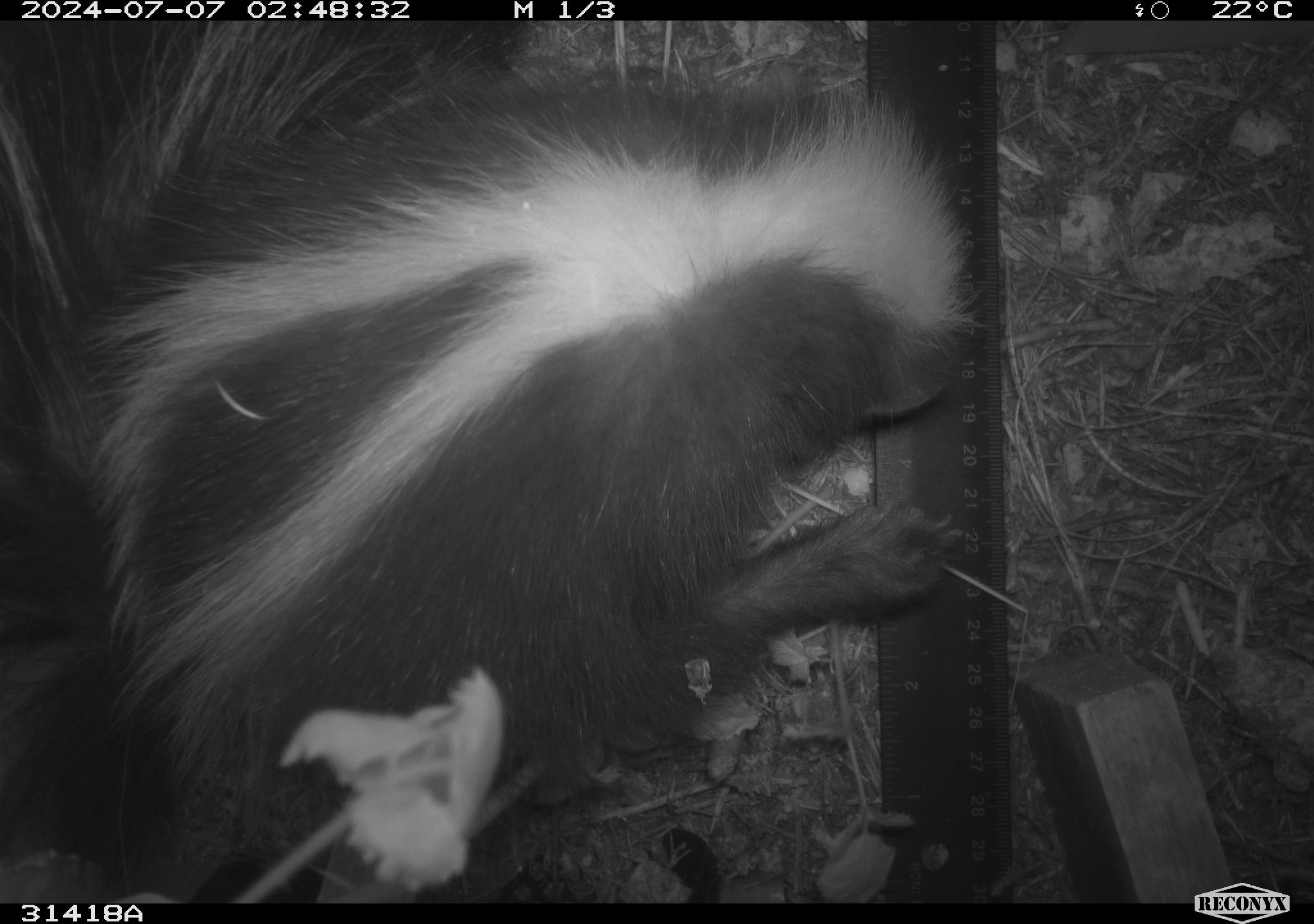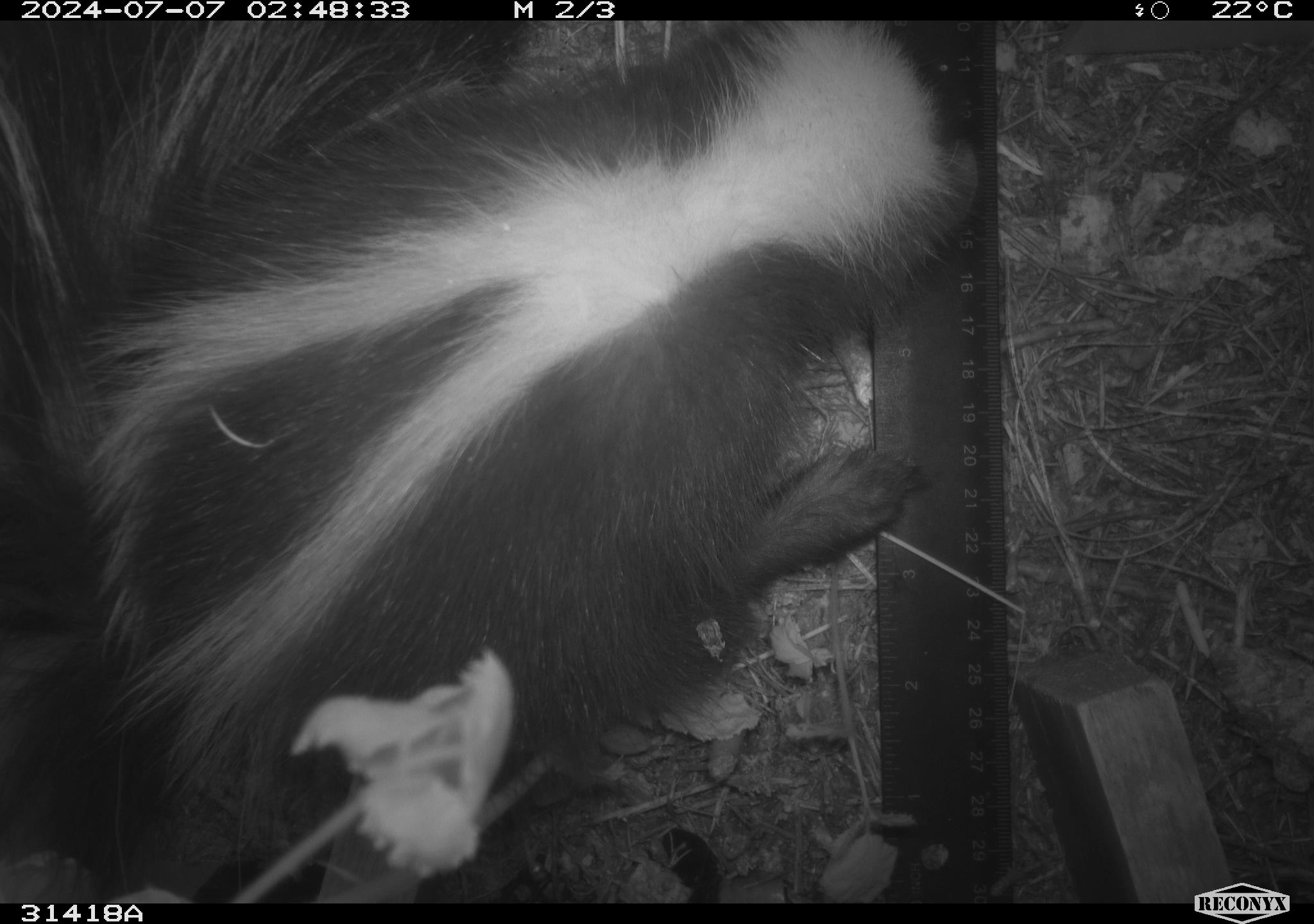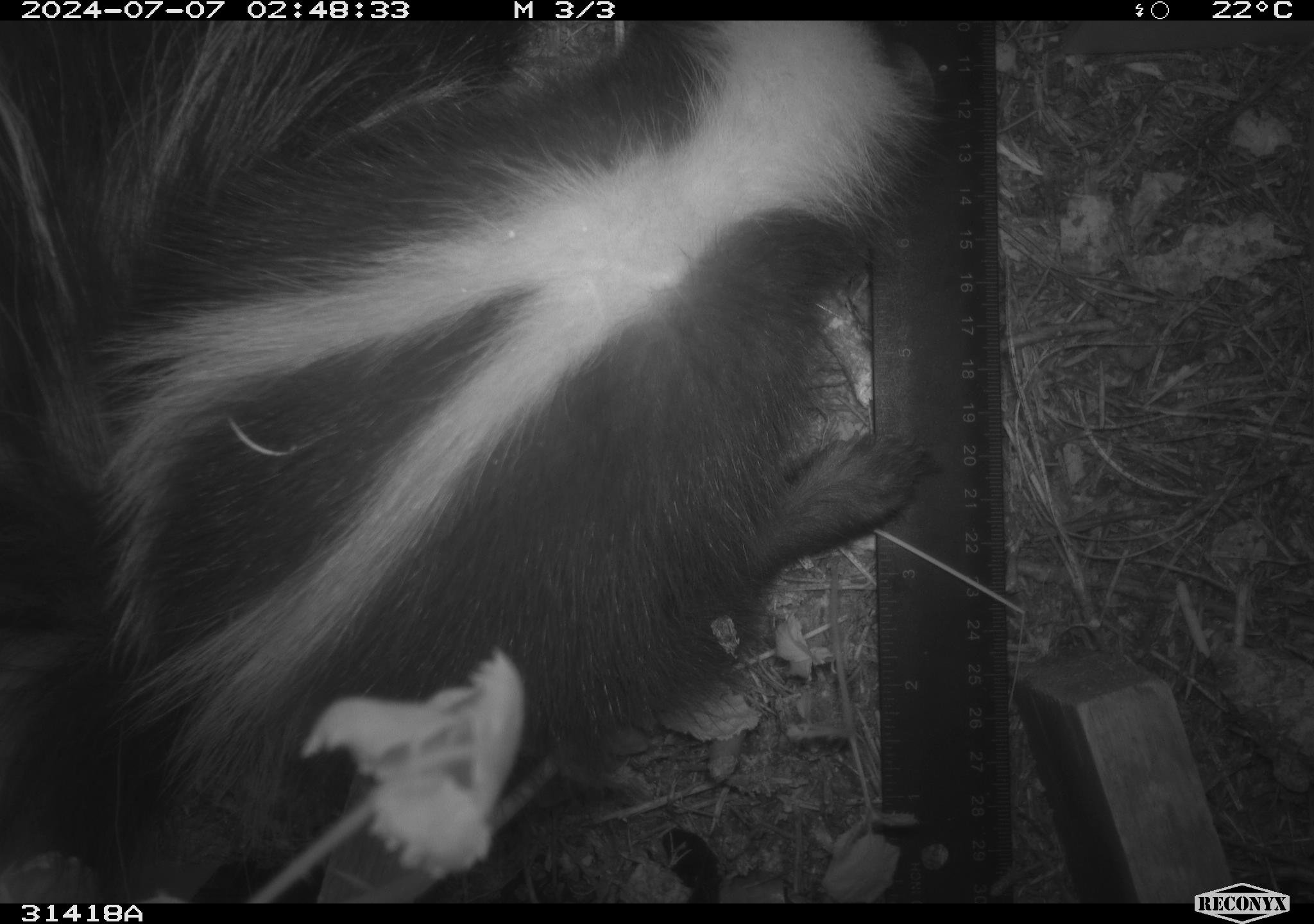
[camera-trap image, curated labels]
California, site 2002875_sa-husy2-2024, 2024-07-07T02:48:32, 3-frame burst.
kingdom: Animalia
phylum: Chordata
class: Mammalia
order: Carnivora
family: Mephitidae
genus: Mephitis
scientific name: Mephitis mephitis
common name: striped skunk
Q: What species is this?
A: Striped skunk (Mephitis mephitis).